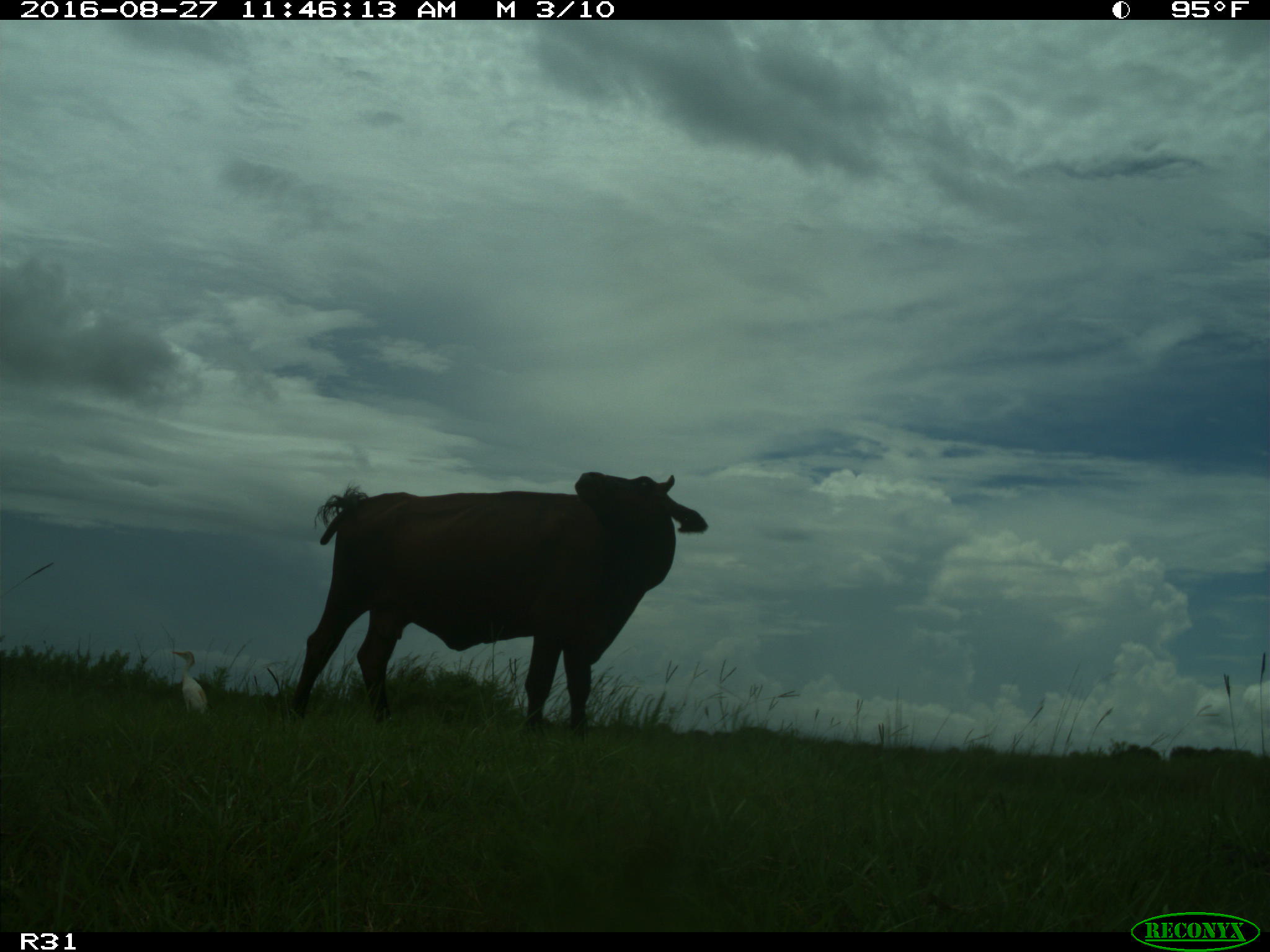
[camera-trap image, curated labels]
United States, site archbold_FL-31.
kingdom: Animalia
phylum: Chordata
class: Mammalia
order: Artiodactyla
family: Bovidae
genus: Bos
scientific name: Bos taurus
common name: domestic cow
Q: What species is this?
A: Bos taurus (domestic cow).